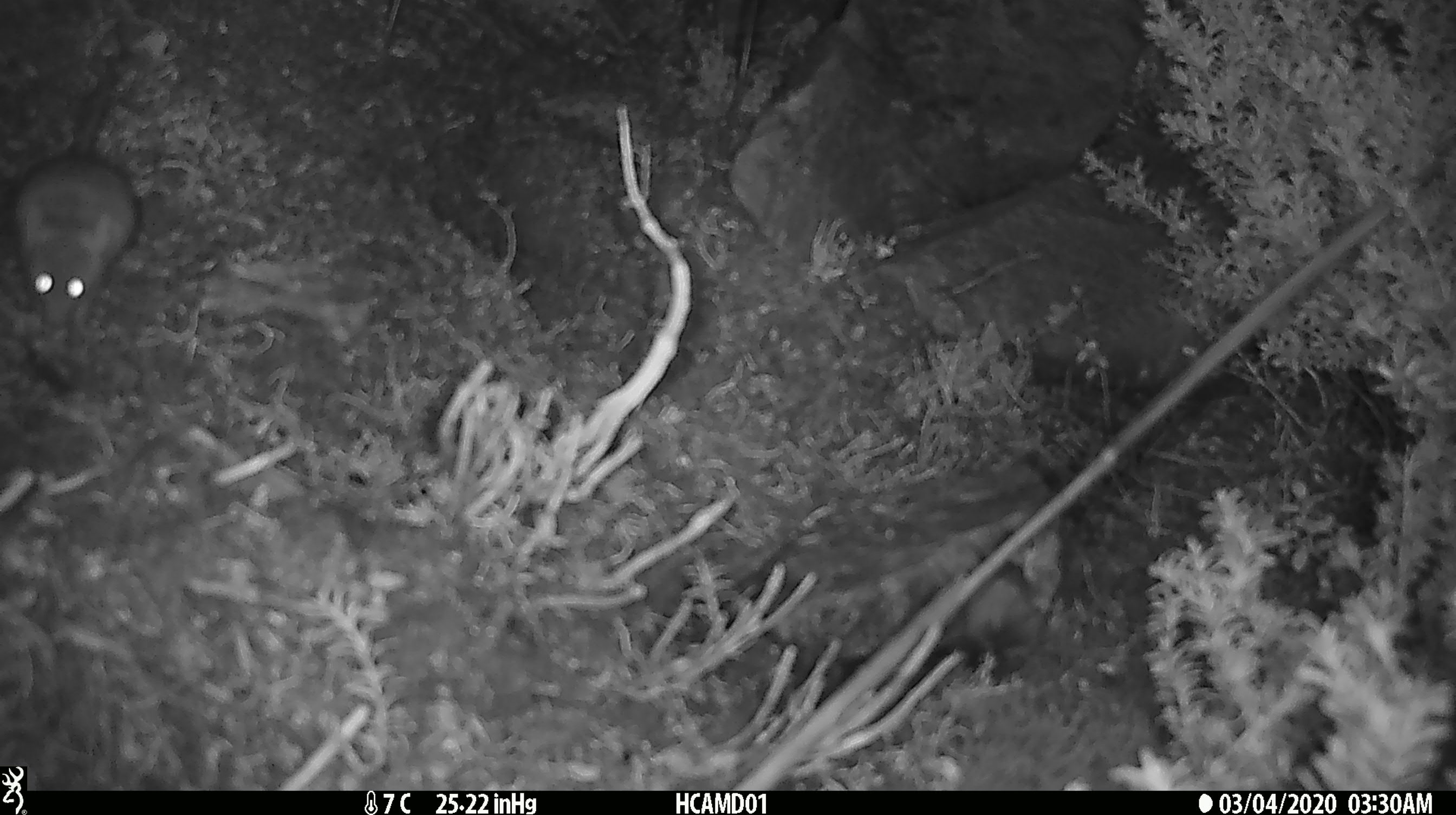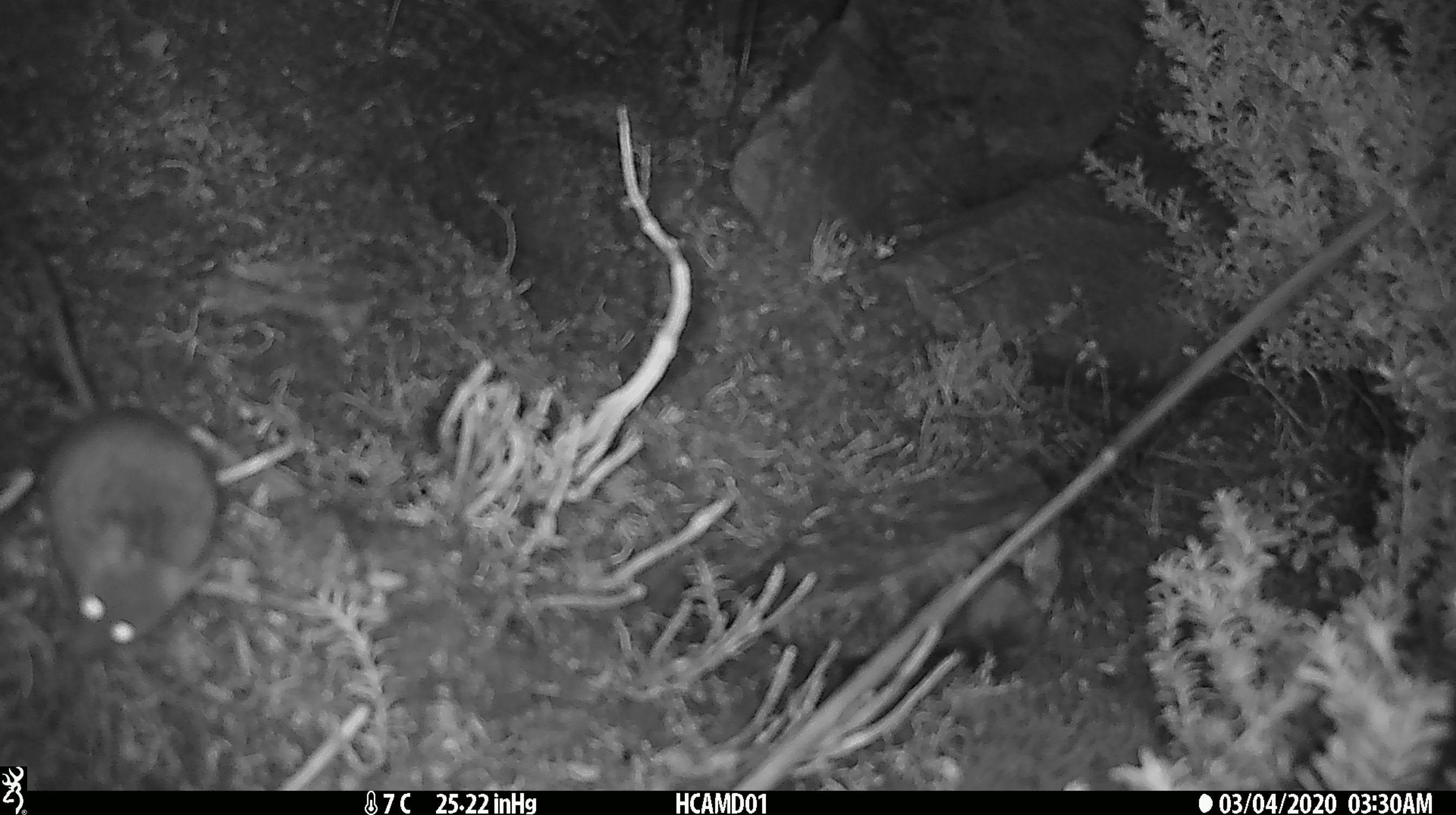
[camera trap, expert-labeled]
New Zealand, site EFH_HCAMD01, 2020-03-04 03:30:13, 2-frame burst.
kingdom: Animalia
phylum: Chordata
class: Mammalia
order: Rodentia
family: Muridae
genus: Mus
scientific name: Mus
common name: mouse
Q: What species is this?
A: Mouse (Mus).